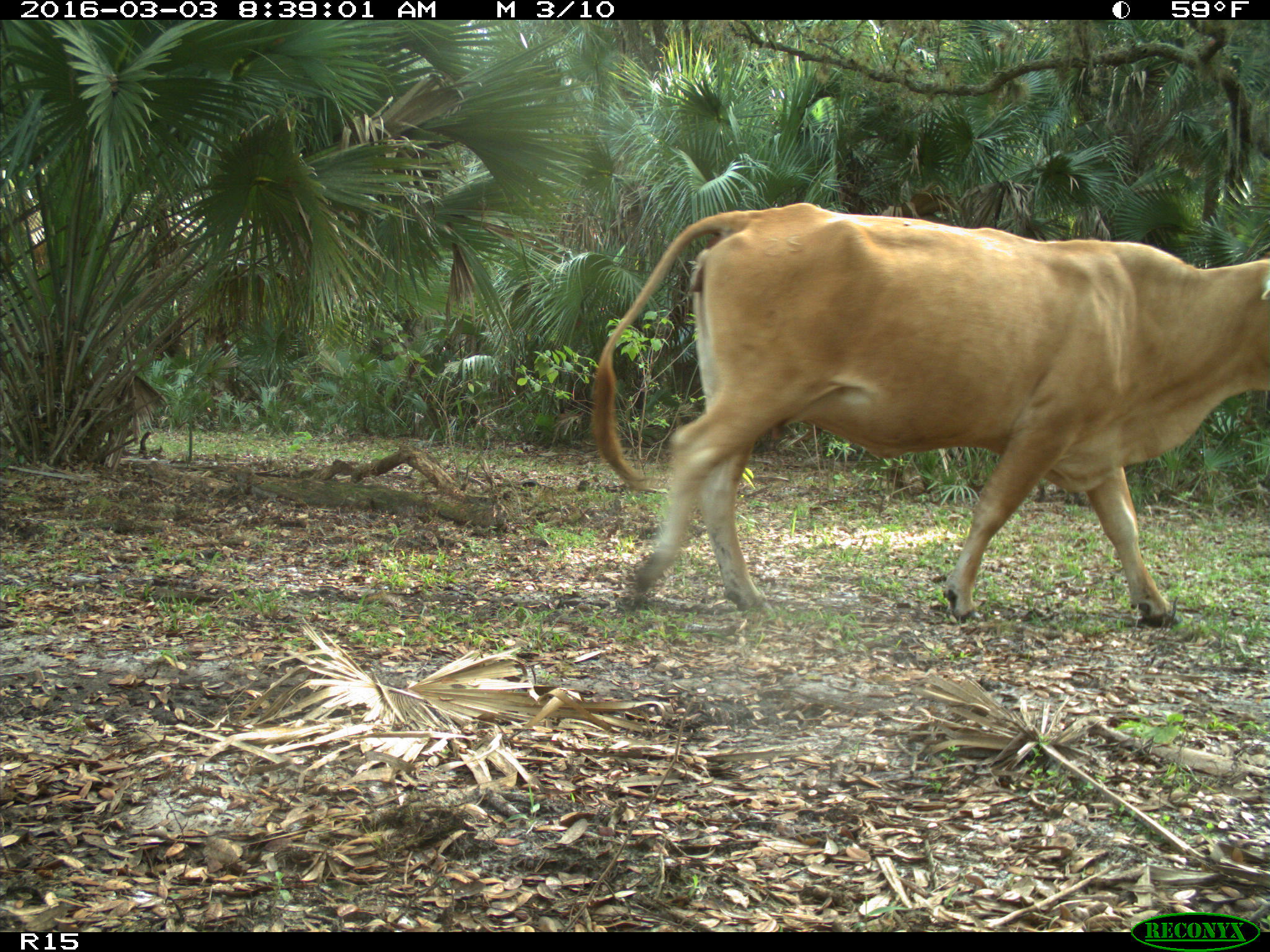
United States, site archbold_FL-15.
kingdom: Animalia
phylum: Chordata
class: Mammalia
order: Artiodactyla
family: Bovidae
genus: Bos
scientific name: Bos taurus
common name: domestic cow